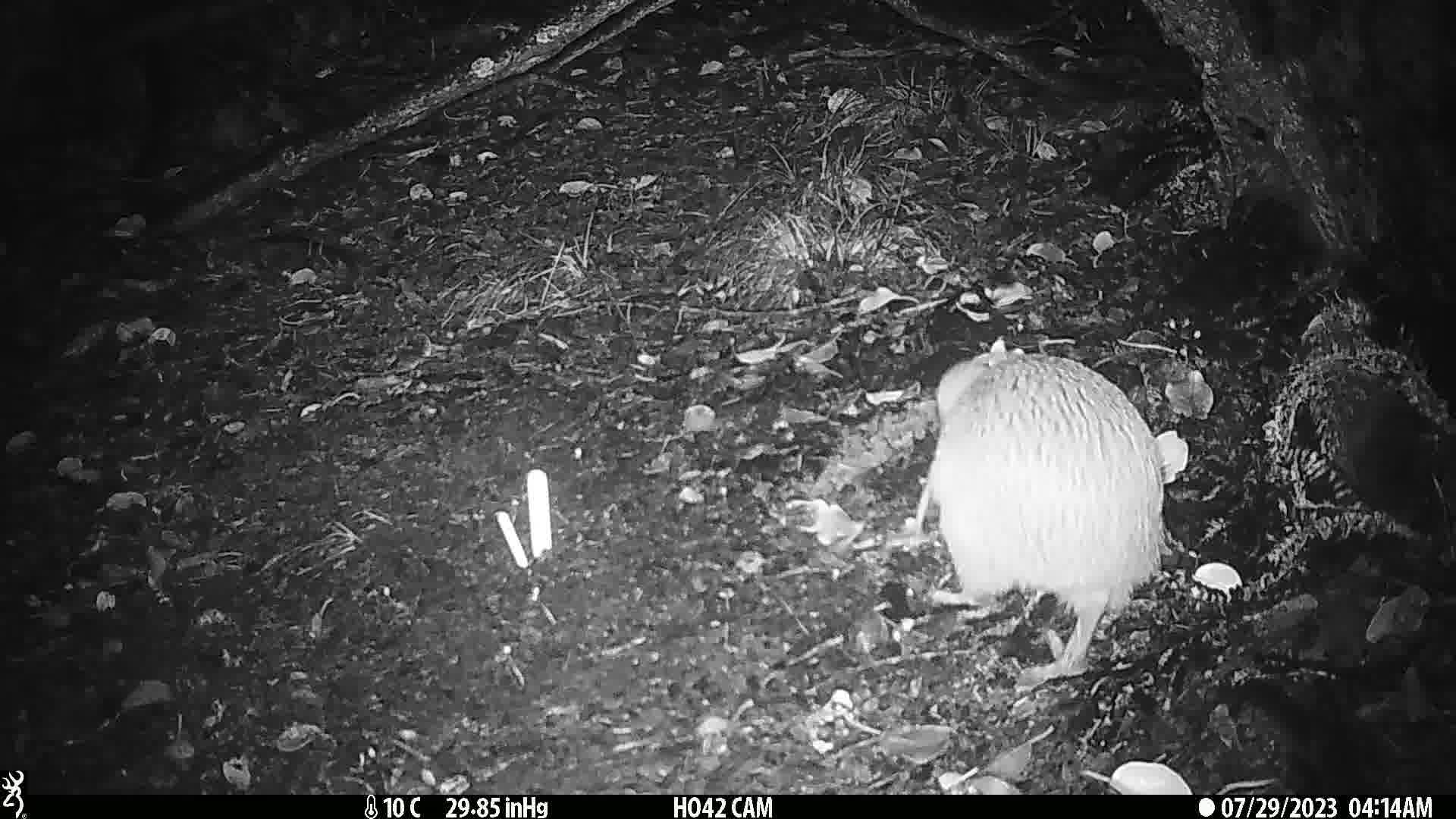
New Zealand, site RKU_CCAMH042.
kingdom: Animalia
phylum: Chordata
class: Aves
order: Apterygiformes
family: Apterygidae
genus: Apteryx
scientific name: Apteryx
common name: kiwi